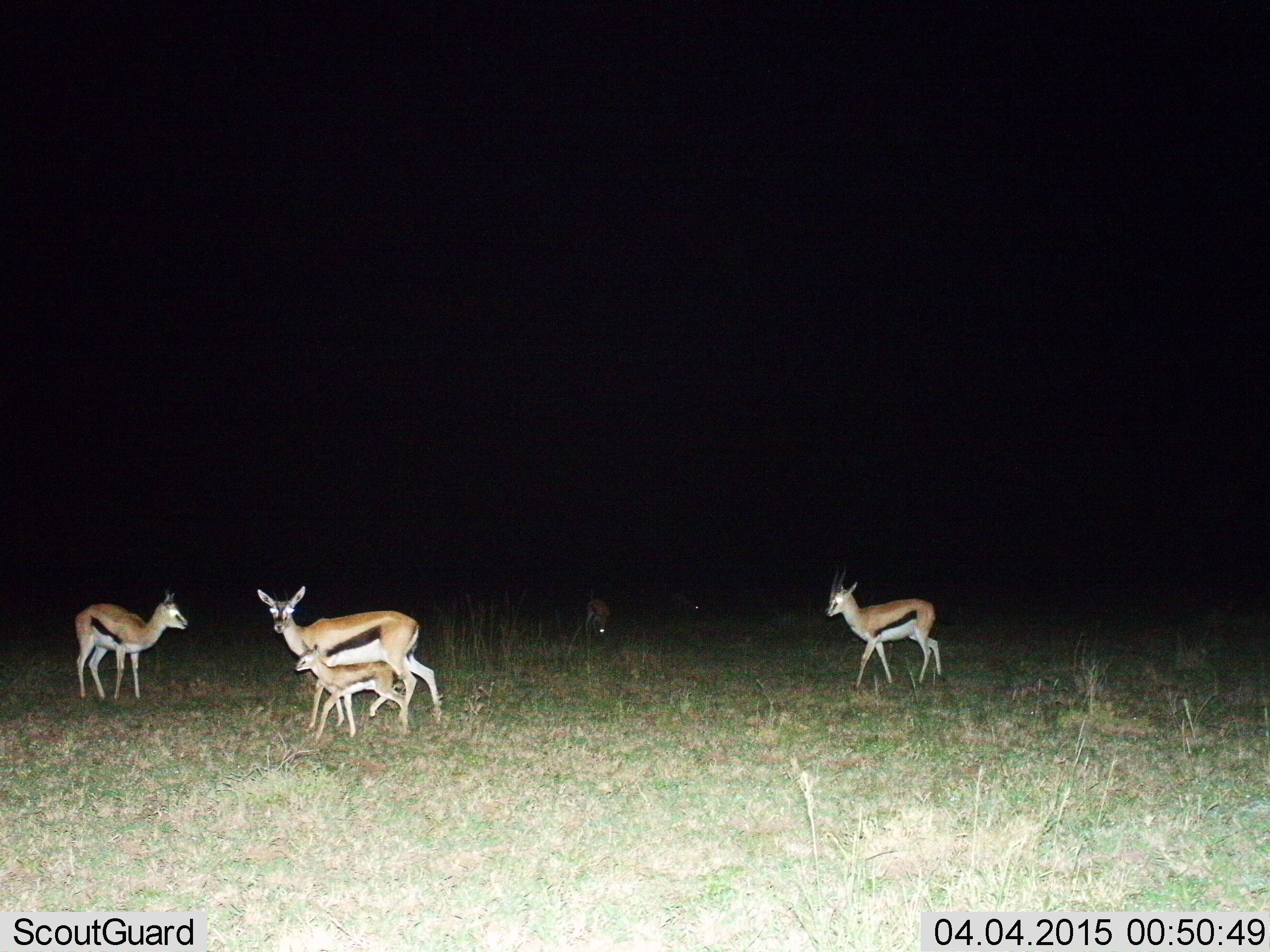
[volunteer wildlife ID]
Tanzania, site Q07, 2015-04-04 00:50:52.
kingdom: Animalia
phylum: Chordata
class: Mammalia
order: Artiodactyla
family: Bovidae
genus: Eudorcas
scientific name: Eudorcas thomsonii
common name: thomson's gazelle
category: gazellethomsons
Gazellethomsons (thomson's gazelle) (Eudorcas thomsonii), count 5. Behavior (volunteer vote fractions): standing 60%, resting 10%, moving 70%, interacting 0%. Young present (vote fraction): 100%. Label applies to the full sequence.